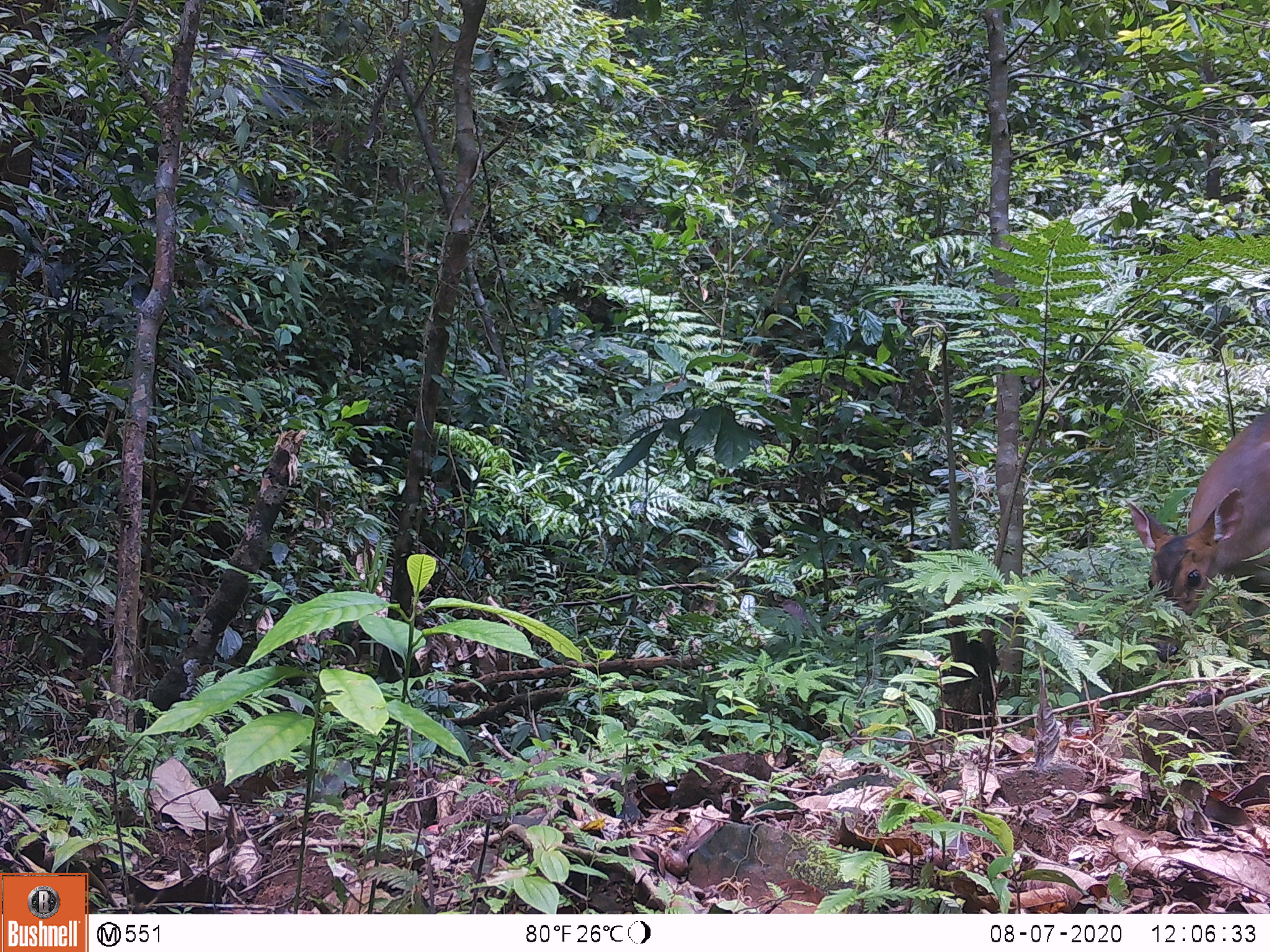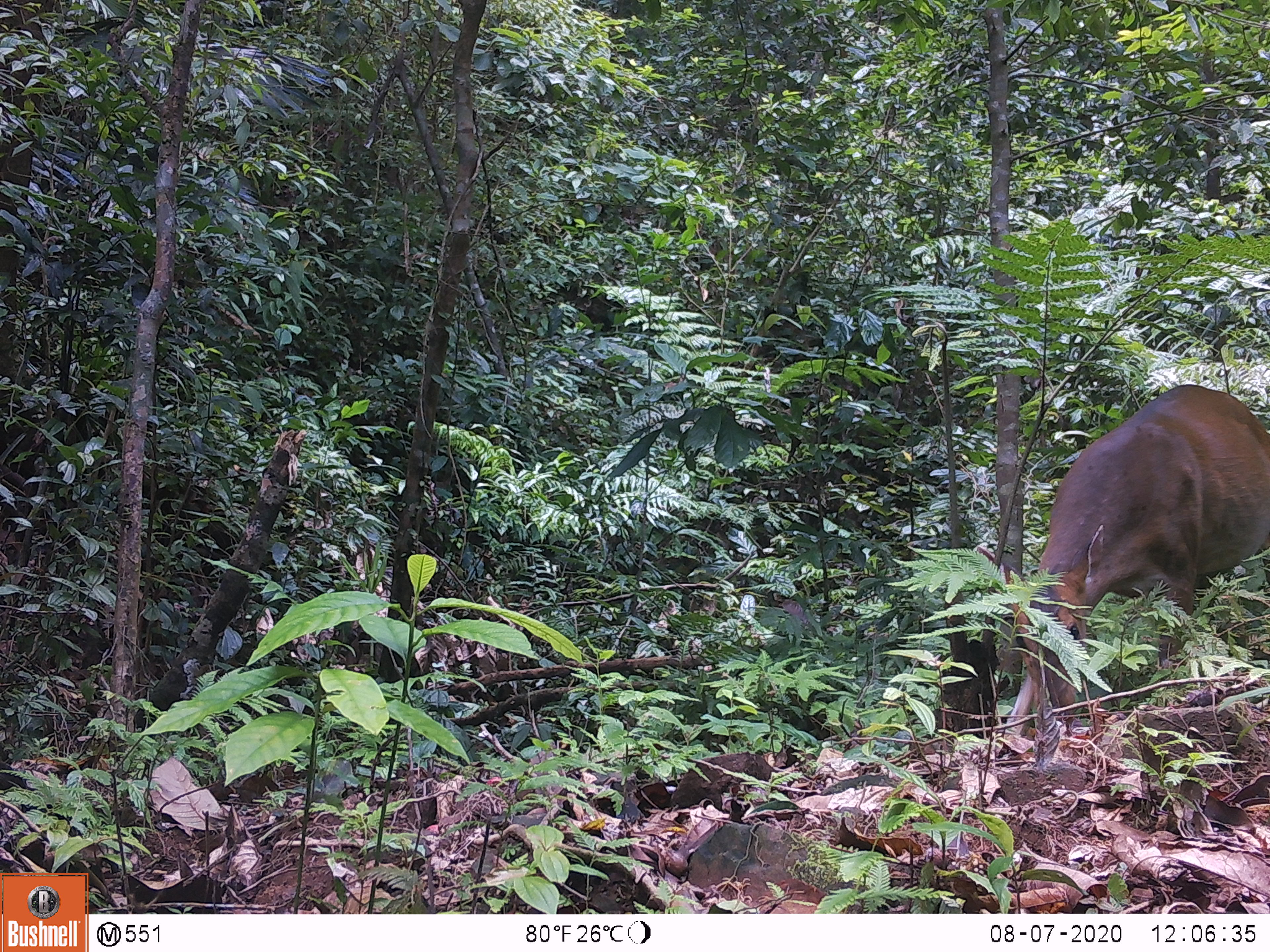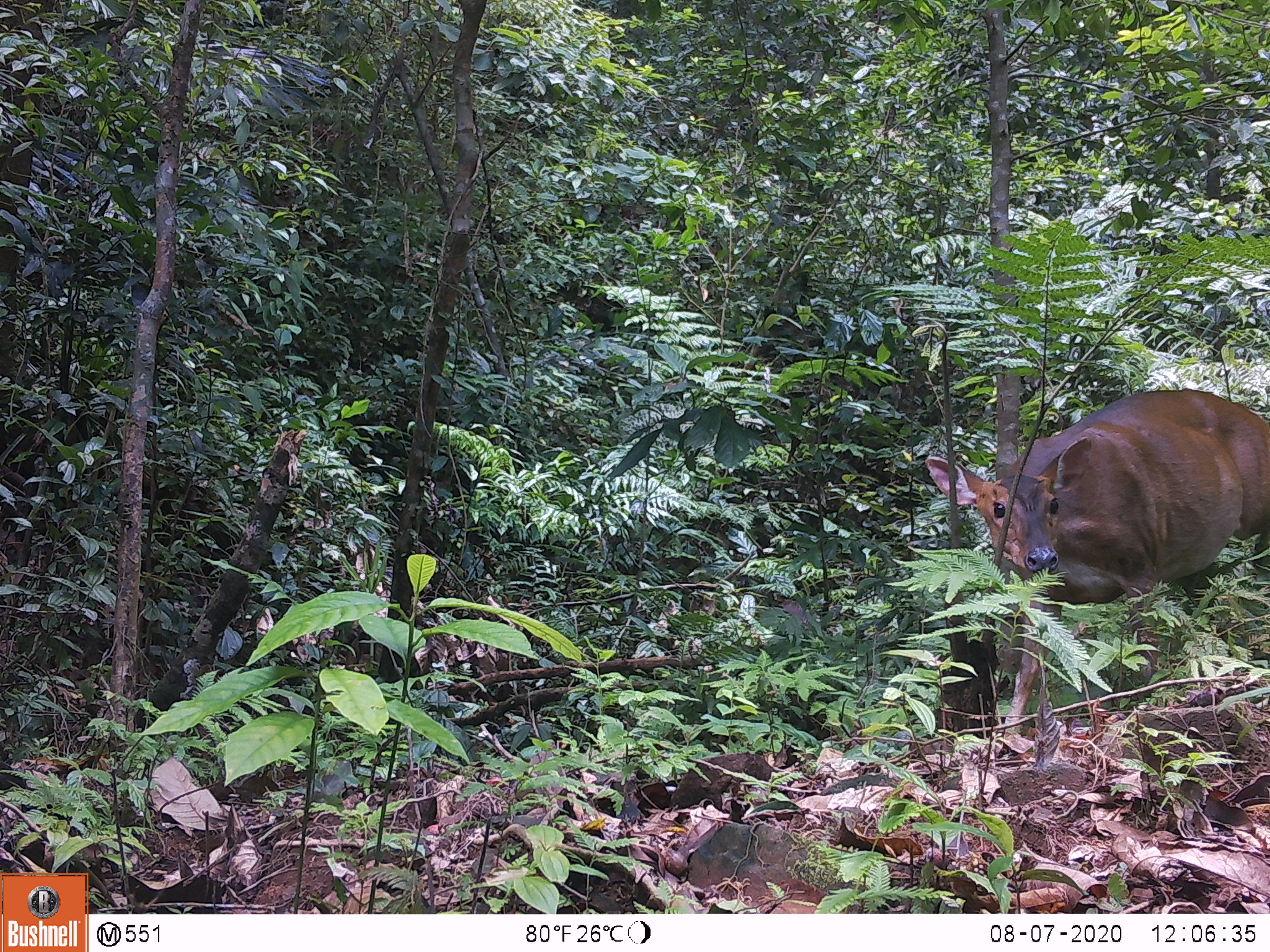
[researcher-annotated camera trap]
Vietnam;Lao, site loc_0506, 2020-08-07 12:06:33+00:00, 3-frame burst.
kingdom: Animalia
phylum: Chordata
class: Mammalia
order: Artiodactyla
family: Cervidae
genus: Muntiacus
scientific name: Muntiacus vuquangensis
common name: large-antlered muntjac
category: large antlered muntjac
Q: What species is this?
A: Large antlered muntjac (large-antlered muntjac) (Muntiacus vuquangensis).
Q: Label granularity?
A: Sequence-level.